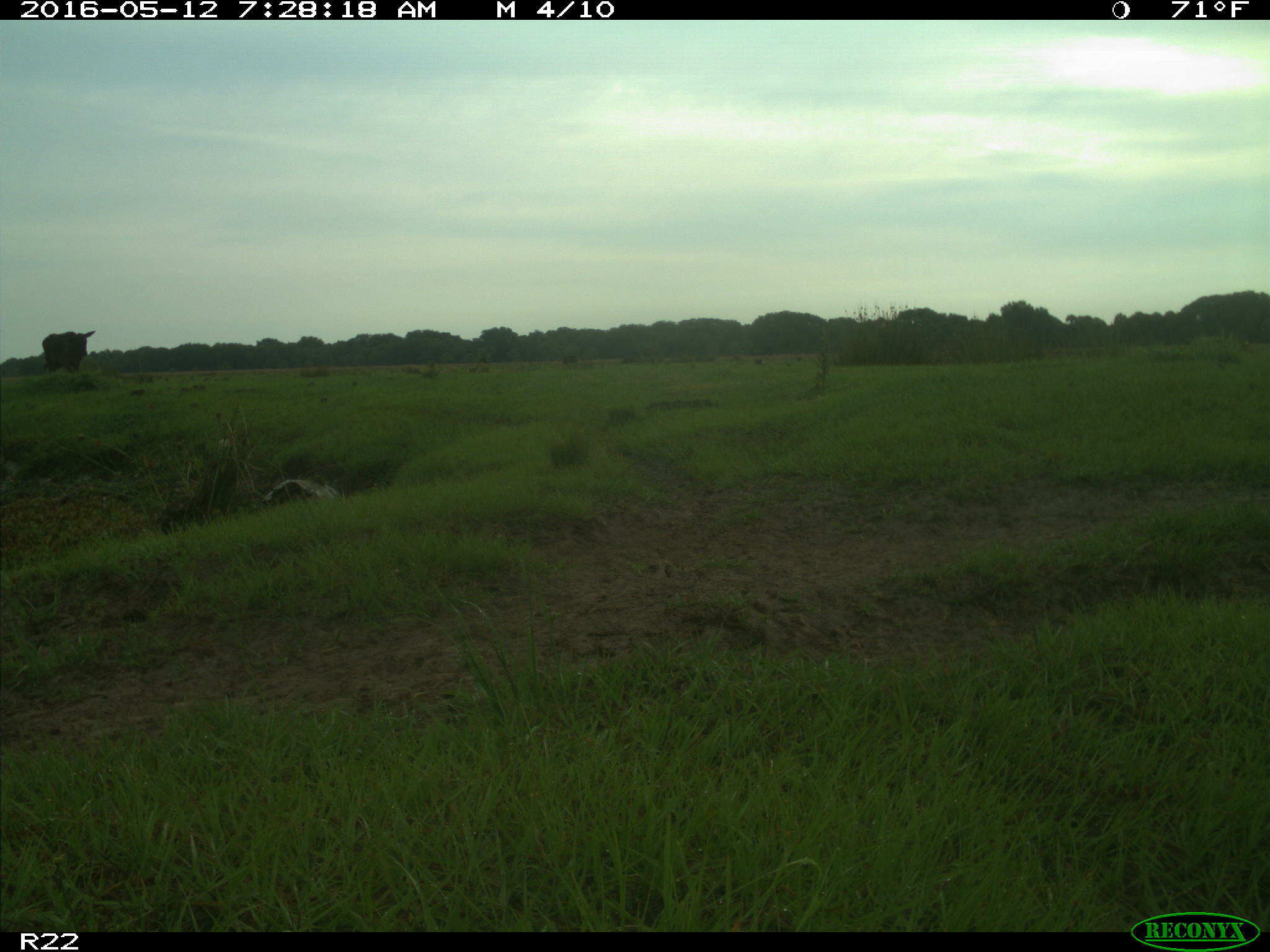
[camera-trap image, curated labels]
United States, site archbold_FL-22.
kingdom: Animalia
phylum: Chordata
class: Mammalia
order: Artiodactyla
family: Bovidae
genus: Bos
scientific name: Bos taurus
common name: domestic cow